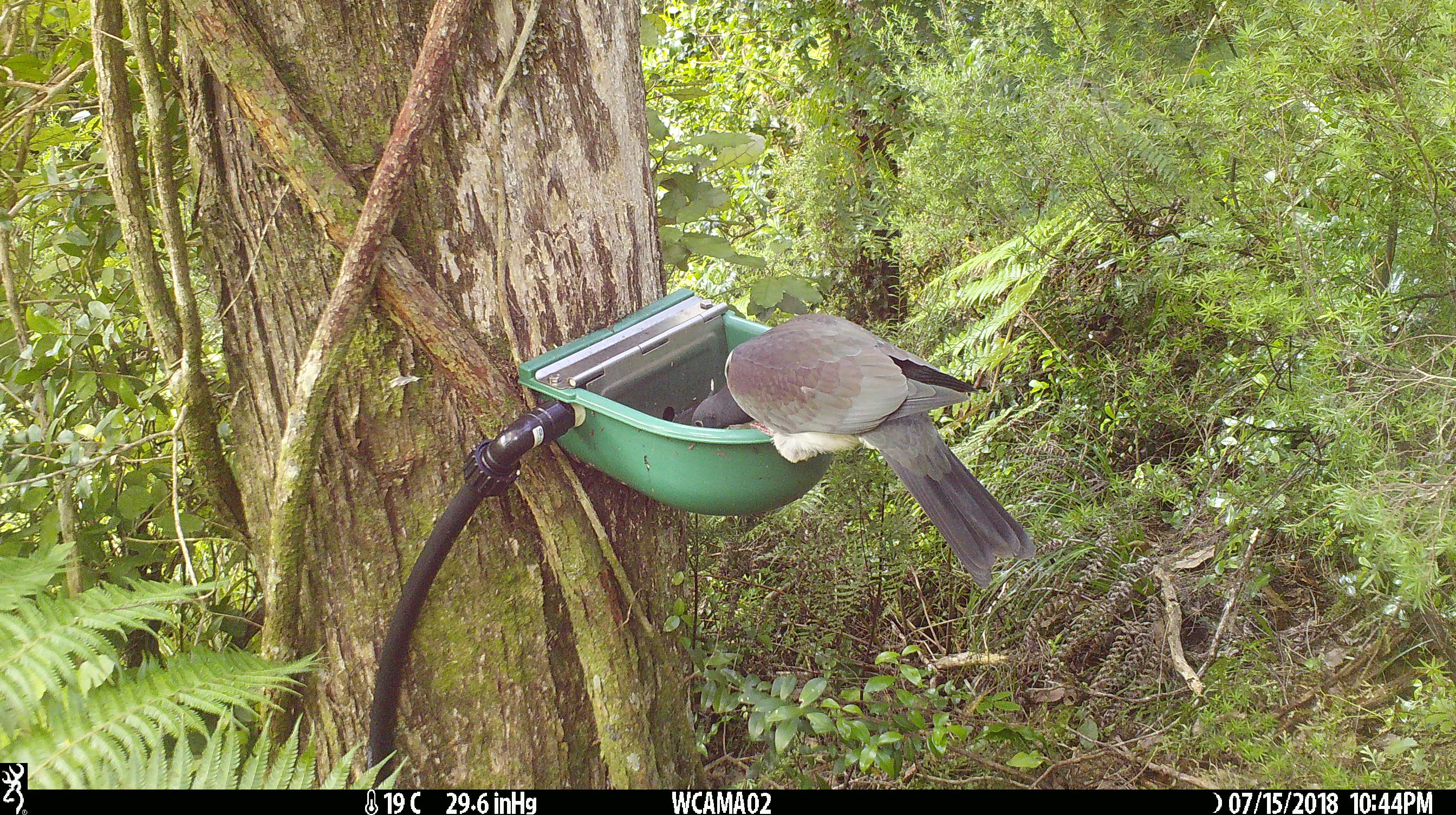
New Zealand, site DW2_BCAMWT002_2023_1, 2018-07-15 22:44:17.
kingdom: Animalia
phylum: Chordata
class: Aves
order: Columbiformes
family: Columbidae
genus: Hemiphaga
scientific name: Hemiphaga novaeseelandiae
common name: new zealand pigeon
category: kereru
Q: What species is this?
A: Kereru (new zealand pigeon) (Hemiphaga novaeseelandiae).